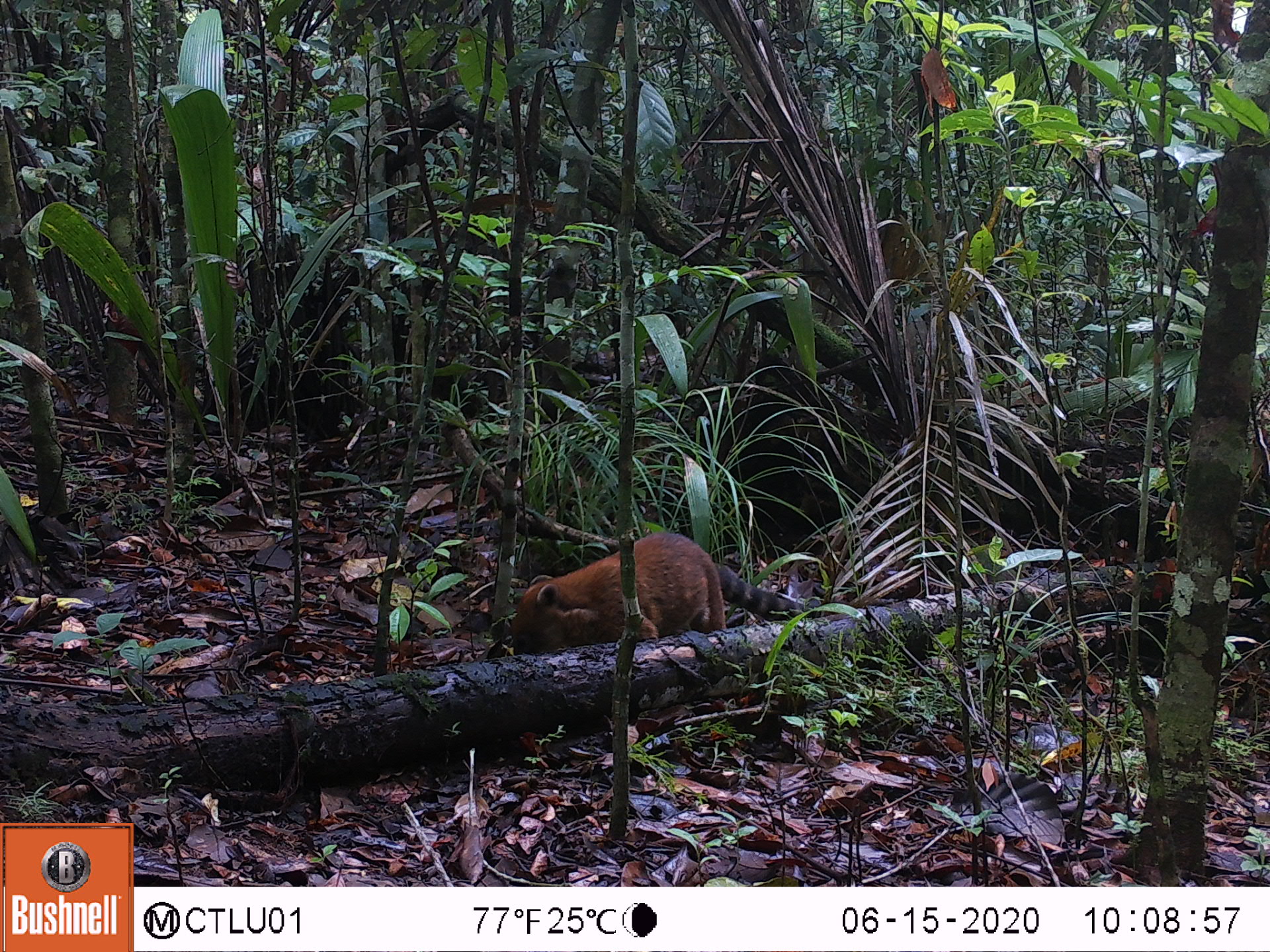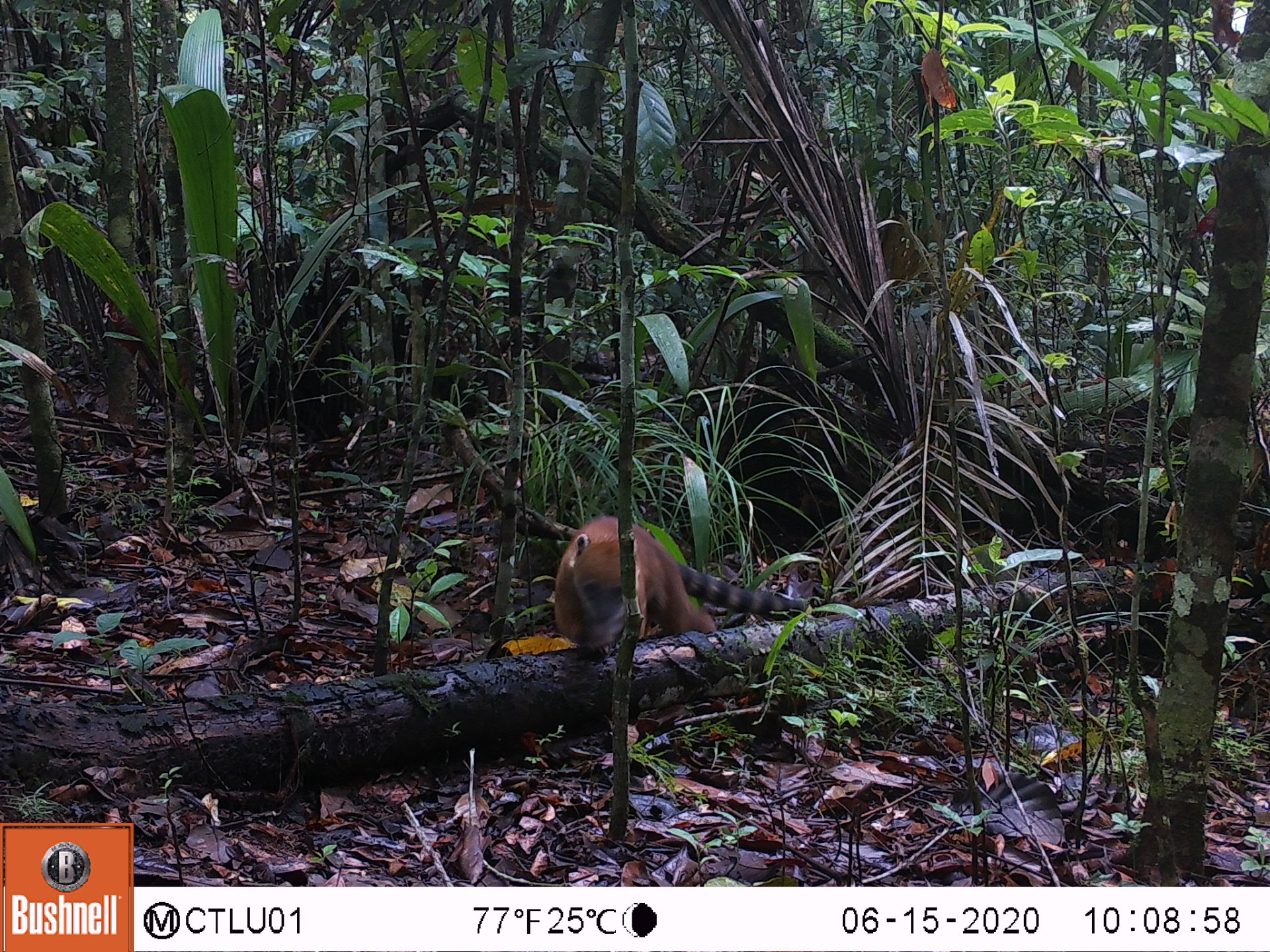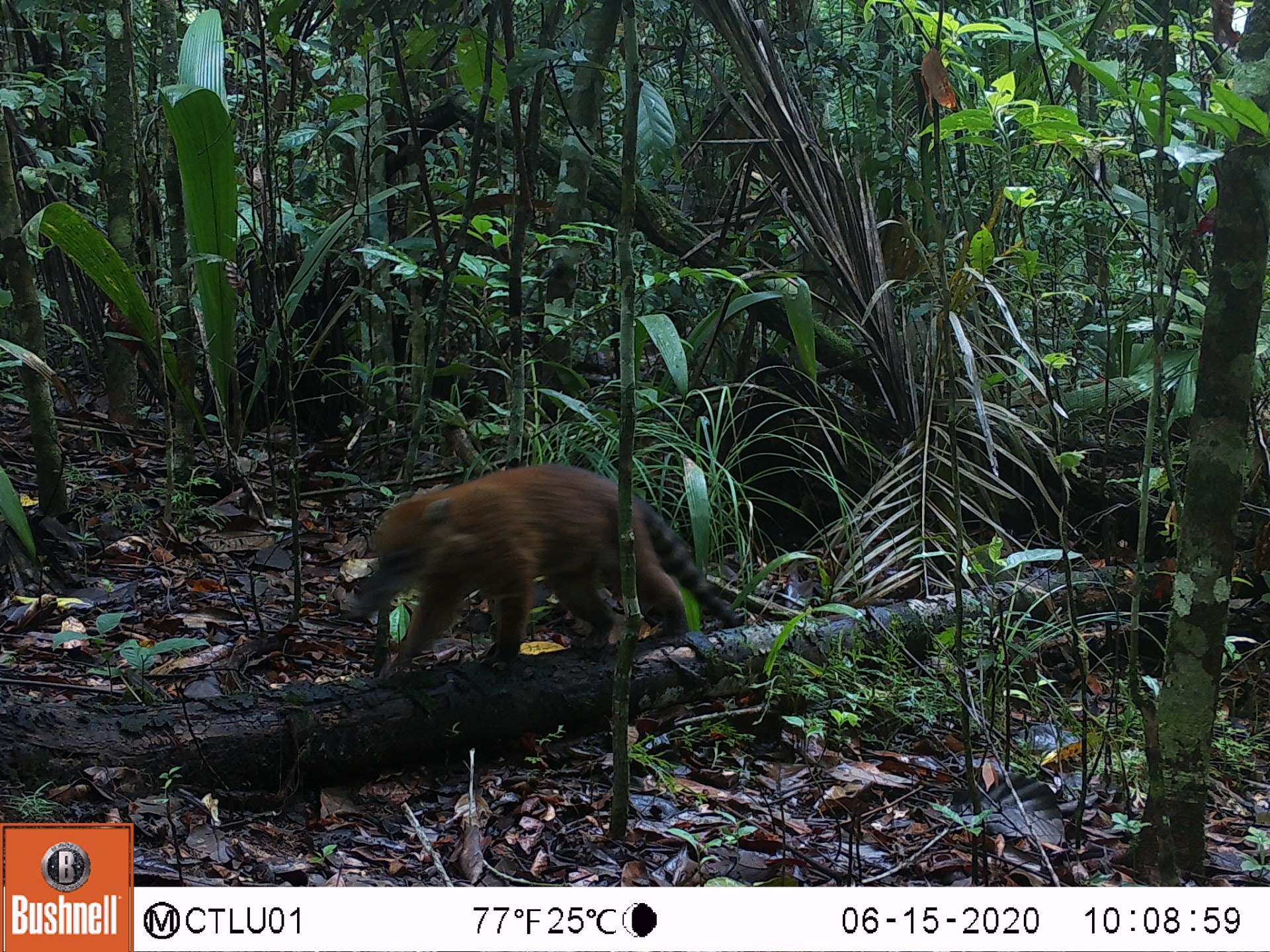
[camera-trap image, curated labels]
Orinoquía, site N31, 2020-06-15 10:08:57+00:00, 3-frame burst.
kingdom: Animalia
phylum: Chordata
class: Mammalia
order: Carnivora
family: Procyonidae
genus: Nasua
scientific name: Nasua nasua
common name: south american coati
South american coati (Nasua nasua).